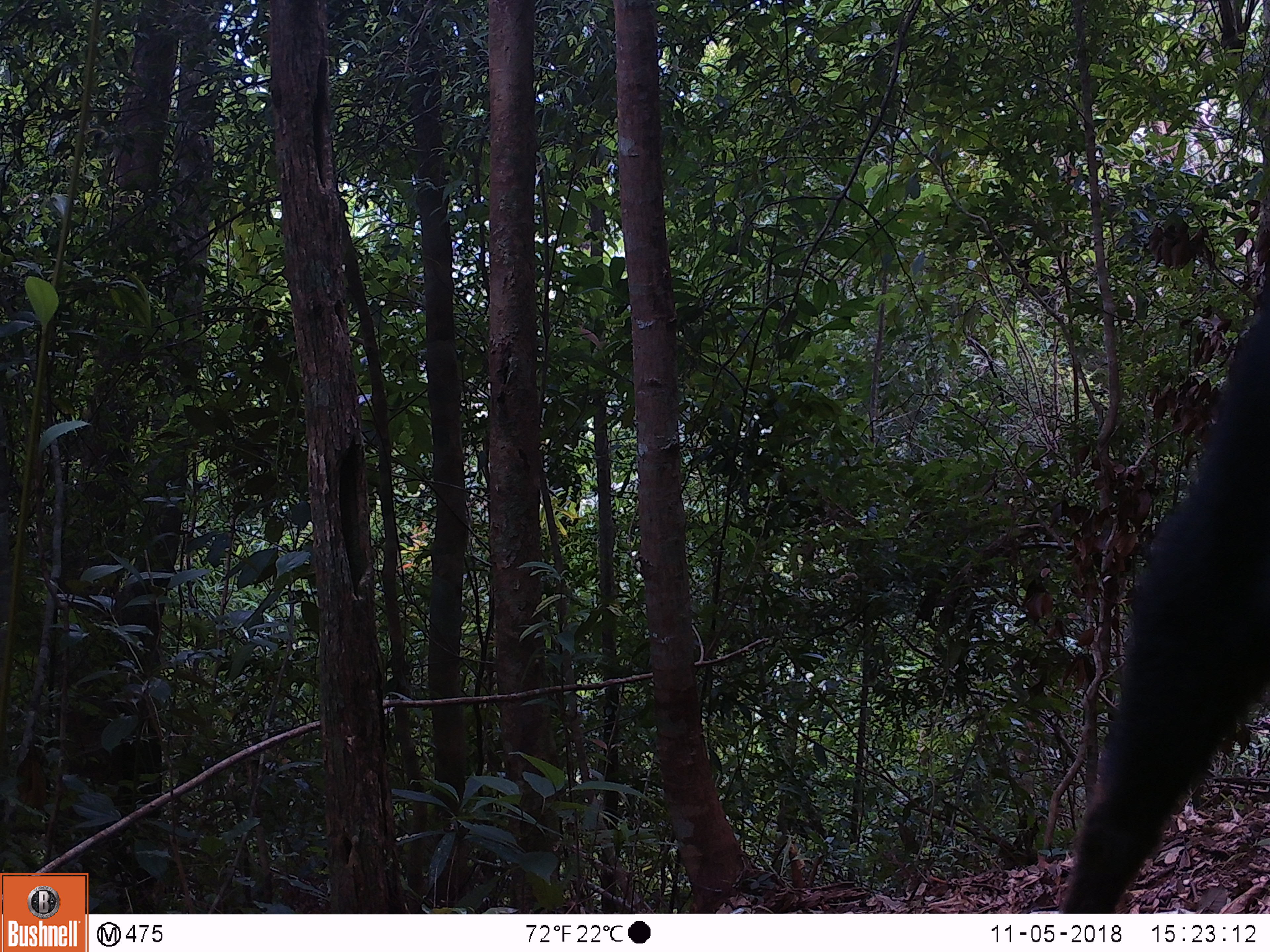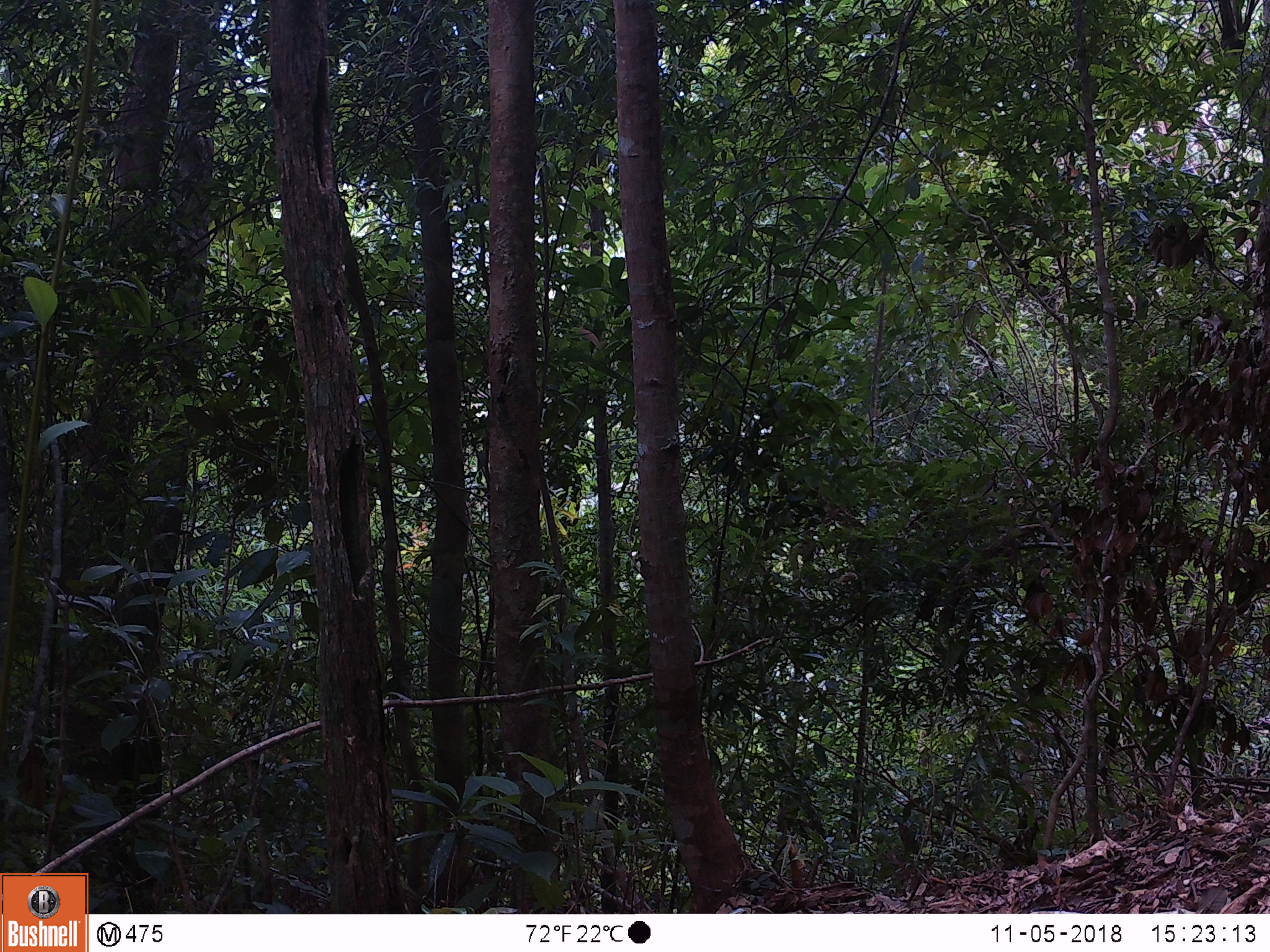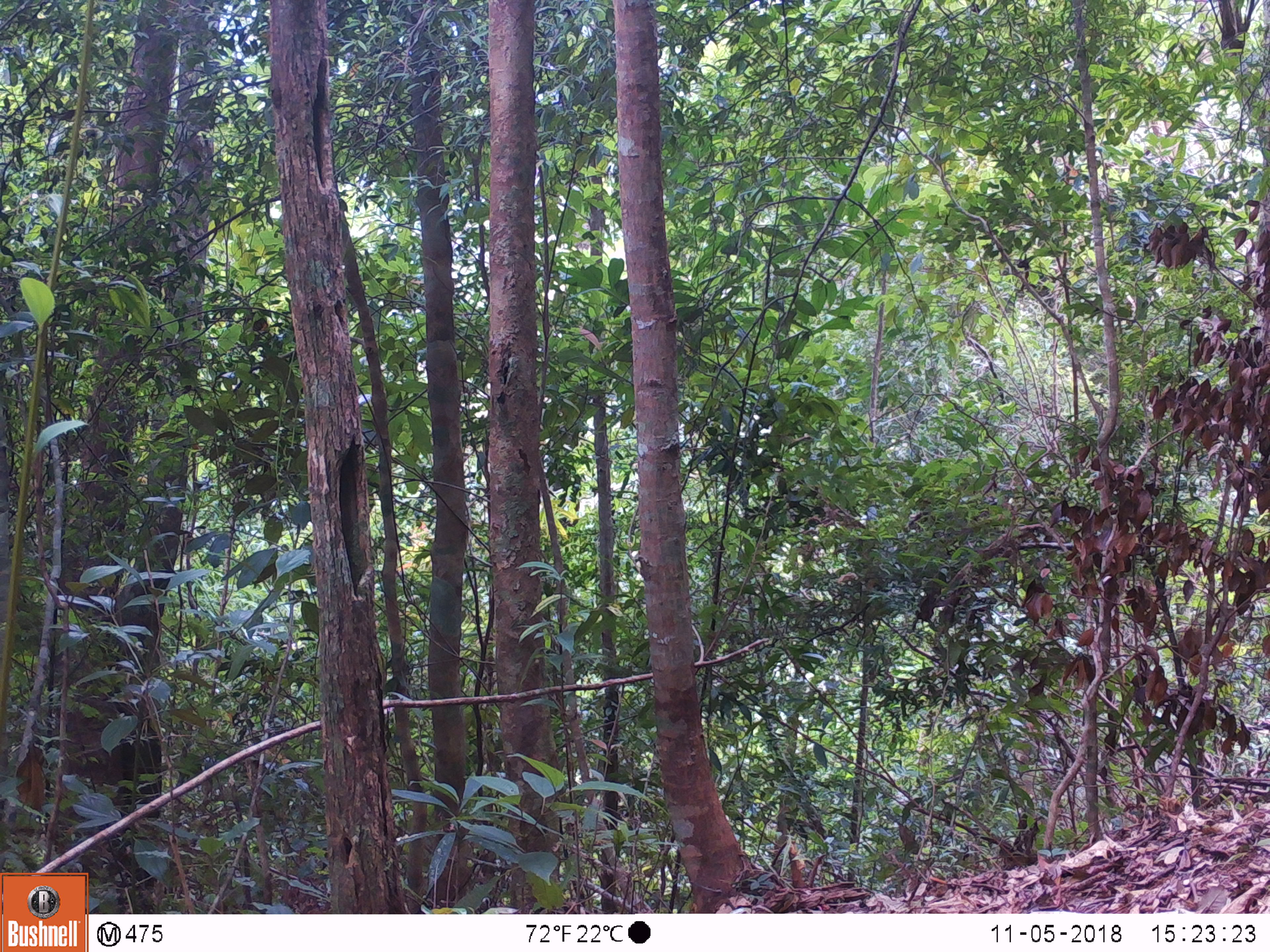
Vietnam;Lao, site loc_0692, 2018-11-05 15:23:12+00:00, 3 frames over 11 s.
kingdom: Animalia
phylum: Chordata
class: Mammalia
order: Artiodactyla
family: Bovidae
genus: Capricornis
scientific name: Capricornis sumatraensis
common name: chinese serow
Chinese serow (Capricornis sumatraensis). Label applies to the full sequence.